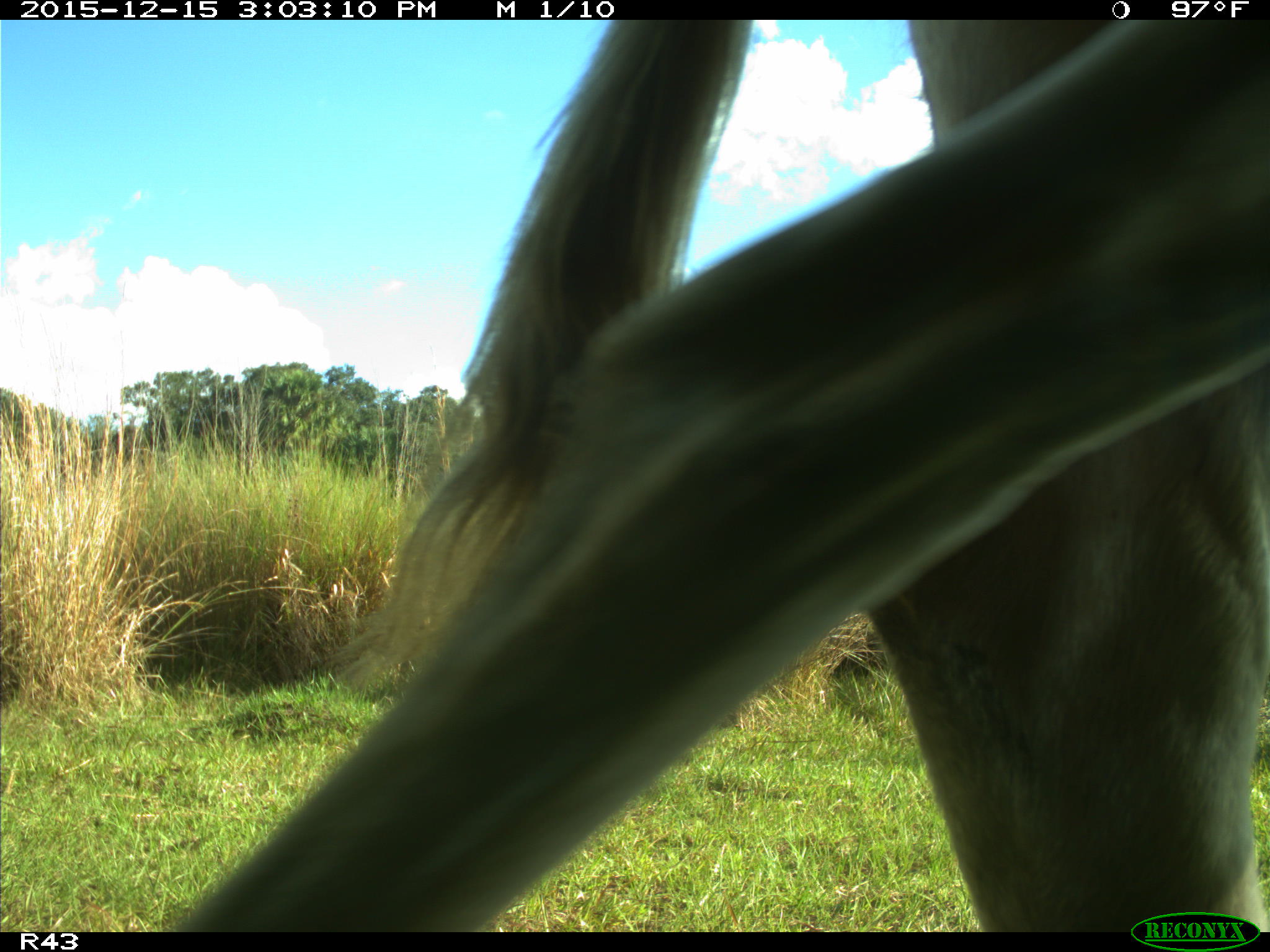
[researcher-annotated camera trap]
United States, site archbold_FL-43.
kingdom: Animalia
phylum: Chordata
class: Mammalia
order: Artiodactyla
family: Bovidae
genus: Bos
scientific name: Bos taurus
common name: domestic cow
Bos taurus (domestic cow).